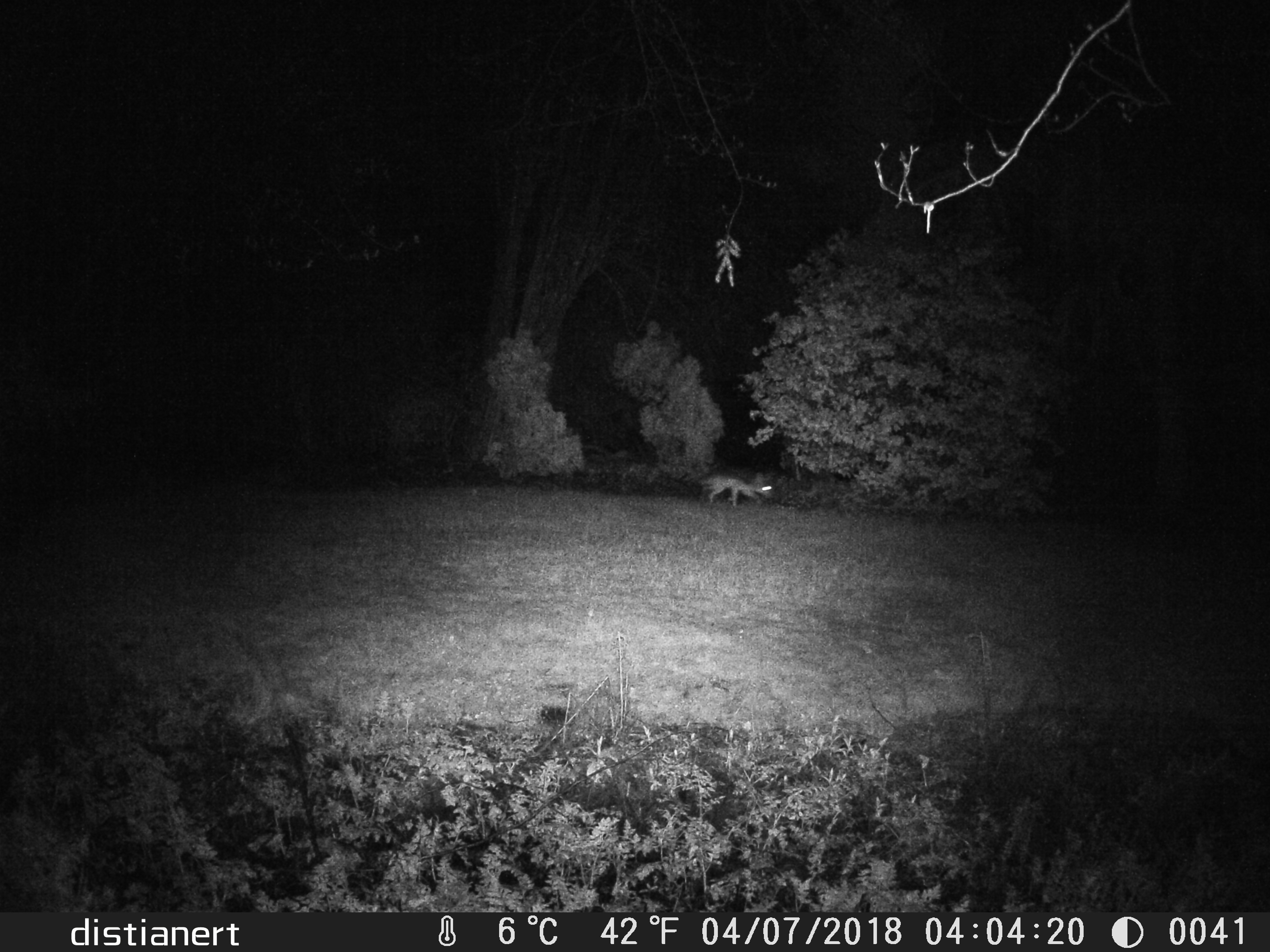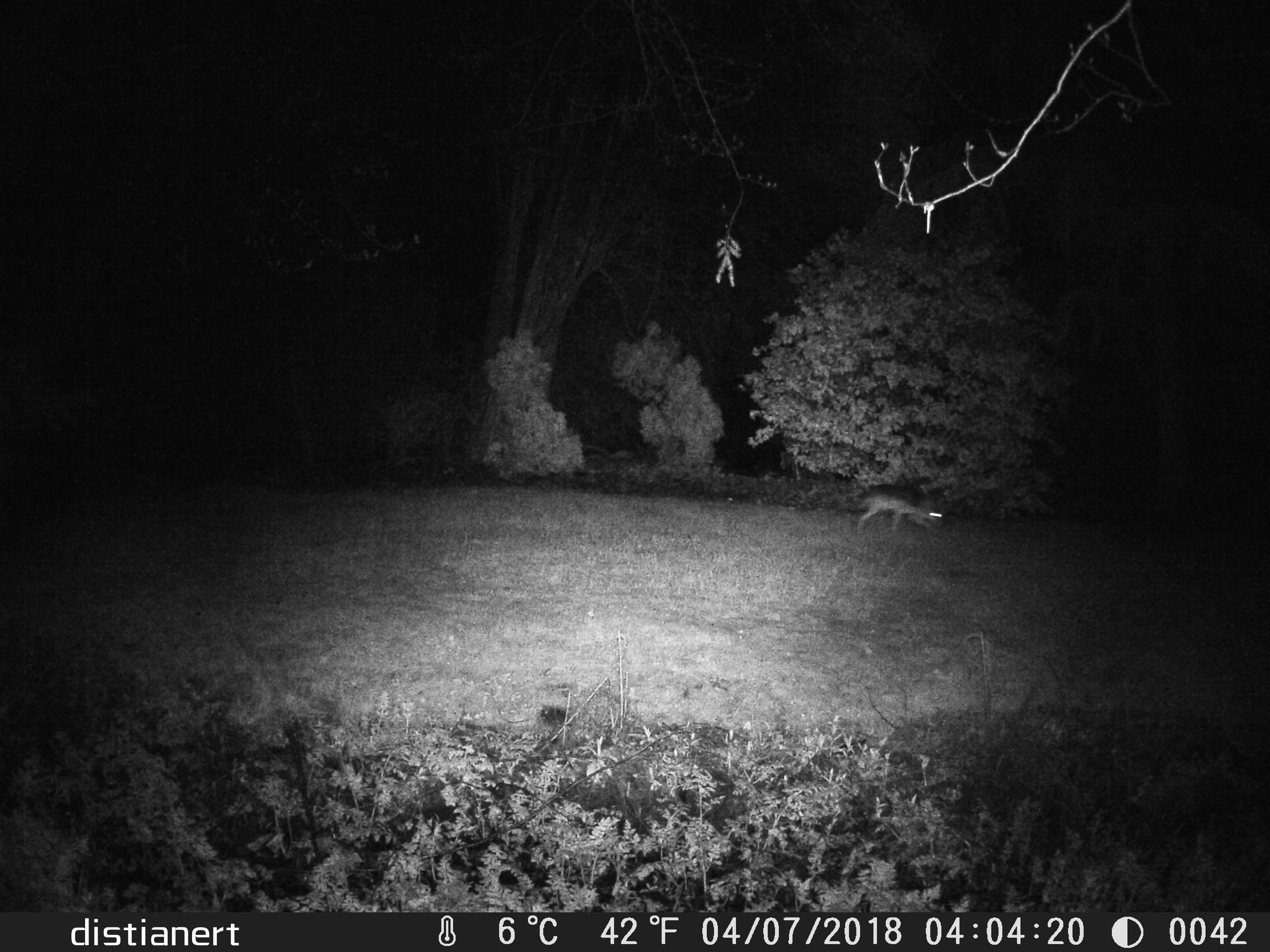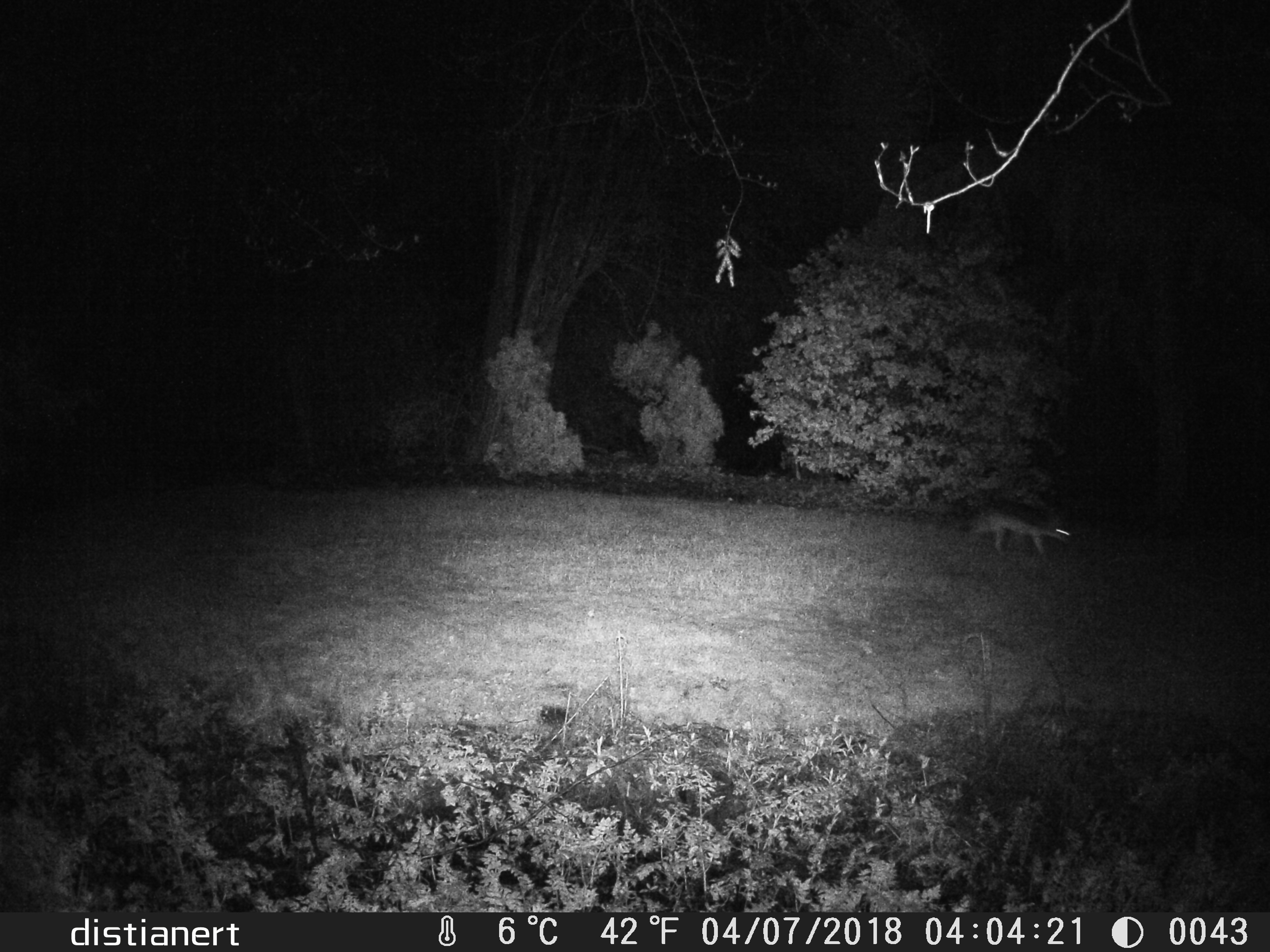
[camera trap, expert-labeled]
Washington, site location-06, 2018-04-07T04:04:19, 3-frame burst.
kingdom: Animalia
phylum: Chordata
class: Mammalia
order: Carnivora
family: Canidae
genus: Canis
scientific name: Canis latrans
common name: coyote